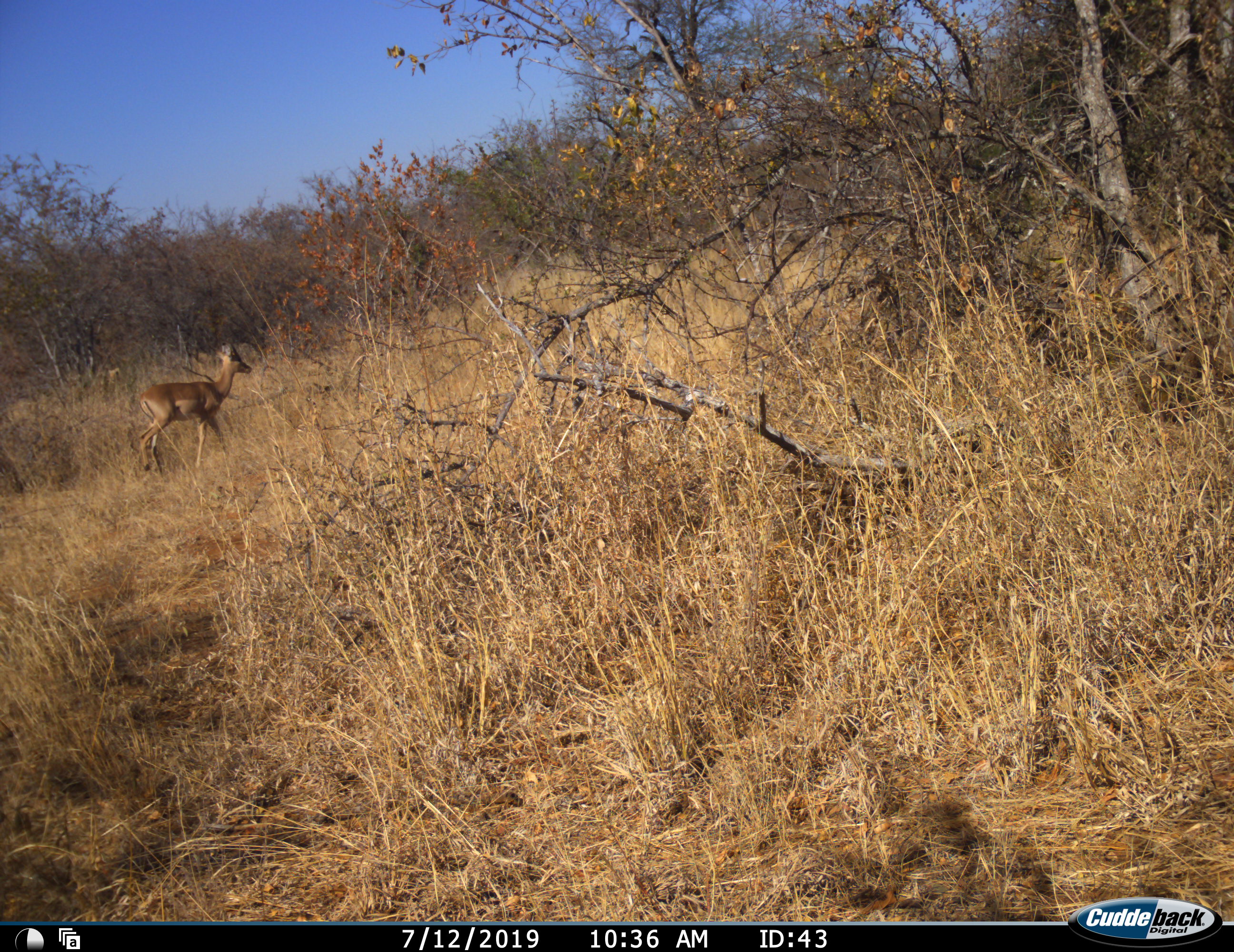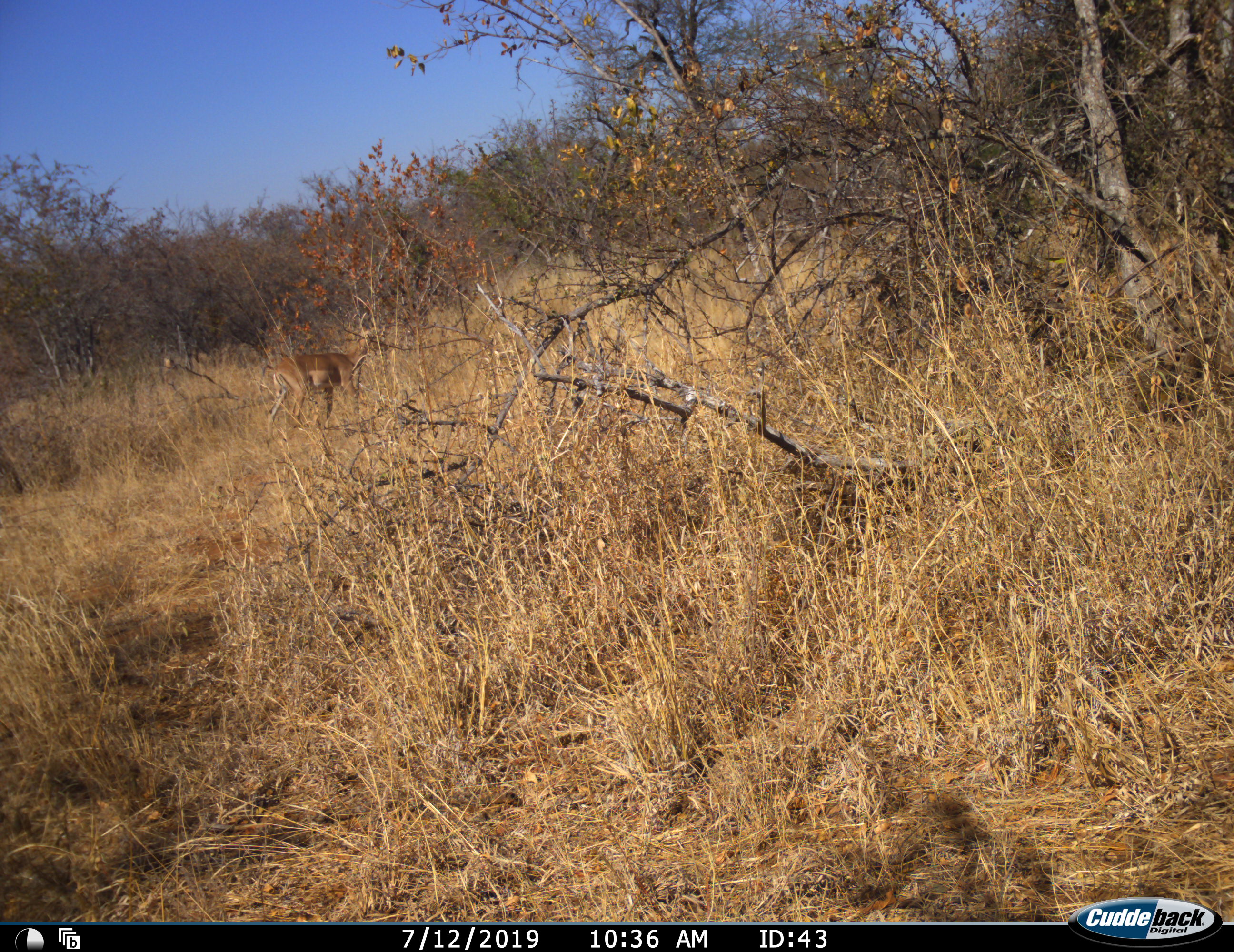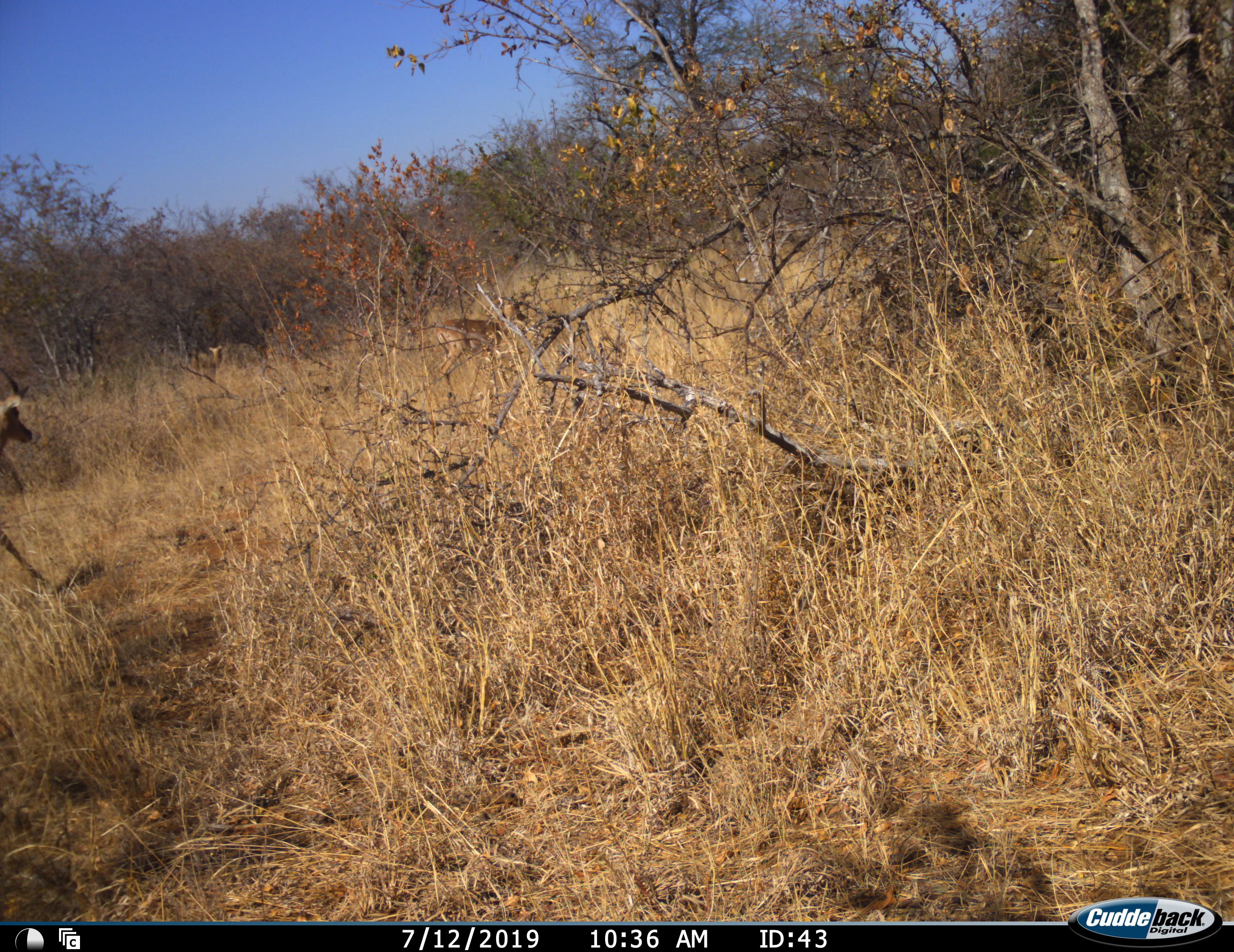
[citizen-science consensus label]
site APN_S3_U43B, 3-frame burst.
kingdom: Animalia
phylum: Chordata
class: Mammalia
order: Artiodactyla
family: Bovidae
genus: Aepyceros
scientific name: Aepyceros melampus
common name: impala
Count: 3.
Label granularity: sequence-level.